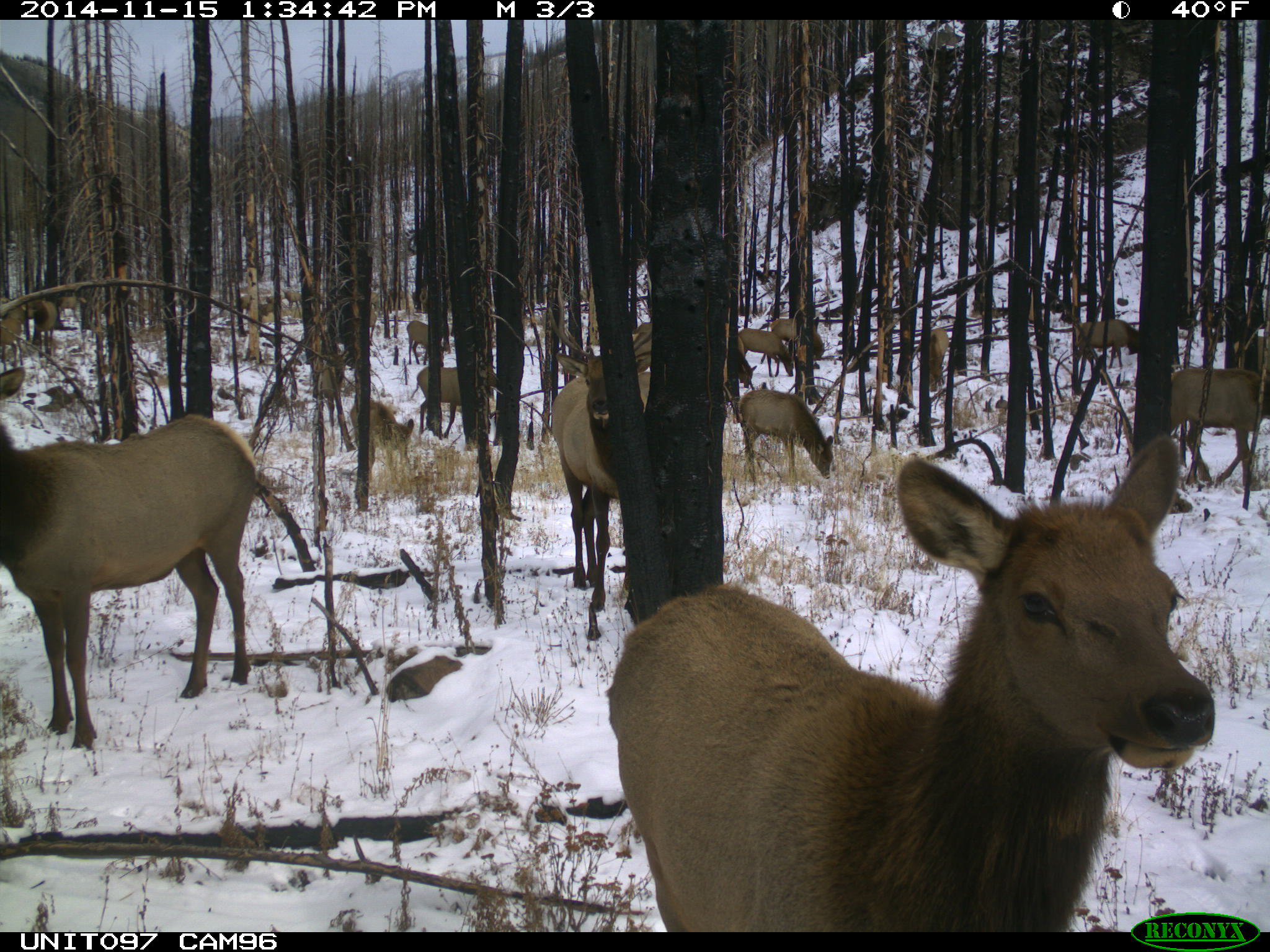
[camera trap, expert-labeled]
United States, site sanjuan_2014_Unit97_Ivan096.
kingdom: Animalia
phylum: Chordata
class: Mammalia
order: Artiodactyla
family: Cervidae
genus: Cervus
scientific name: Cervus elaphus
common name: red deer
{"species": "Cervus elaphus (red deer)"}